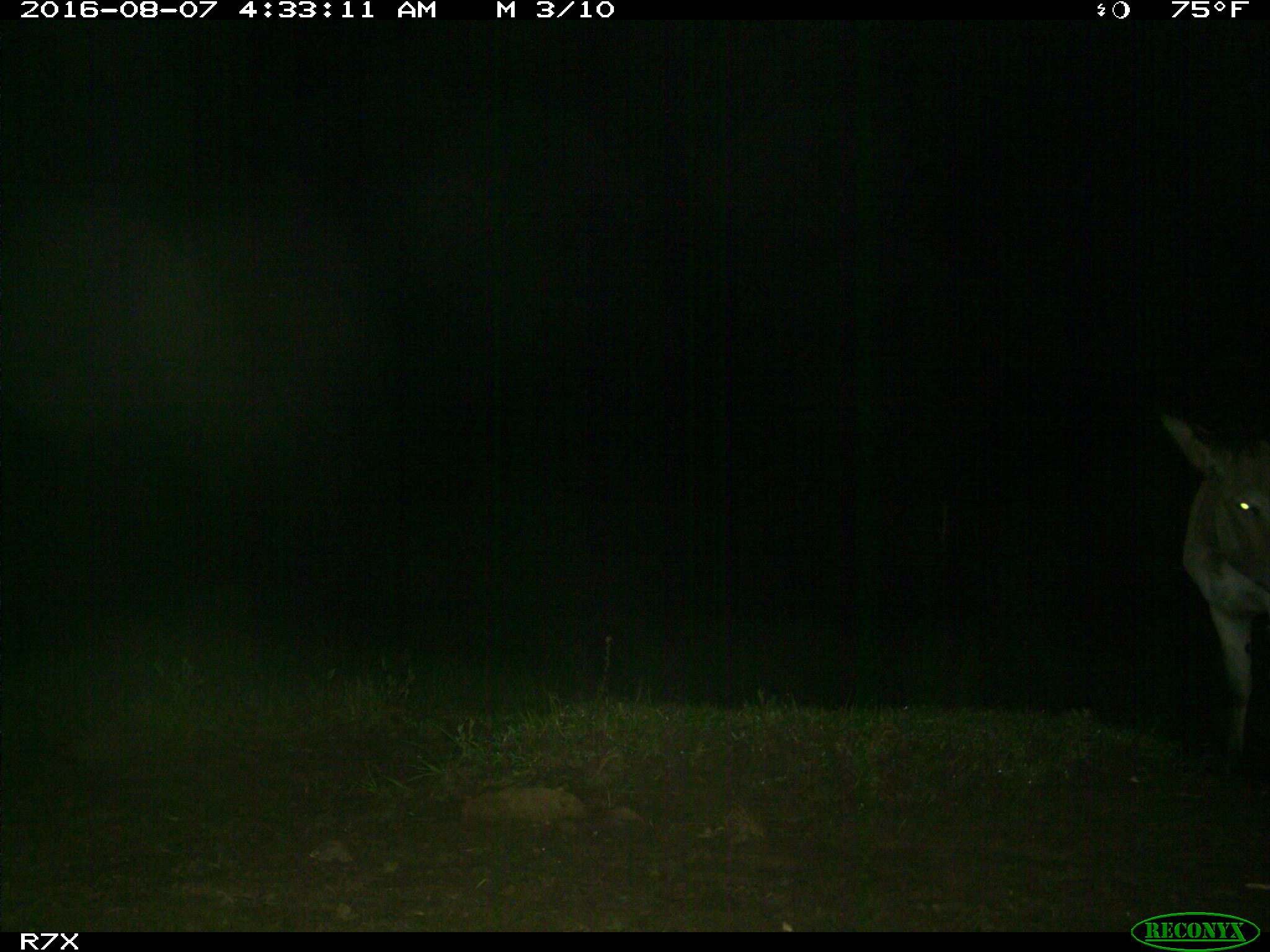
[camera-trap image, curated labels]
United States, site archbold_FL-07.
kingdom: Animalia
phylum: Chordata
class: Mammalia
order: Perissodactyla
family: Equidae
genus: Equus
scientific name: Equus africanus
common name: african wild ass